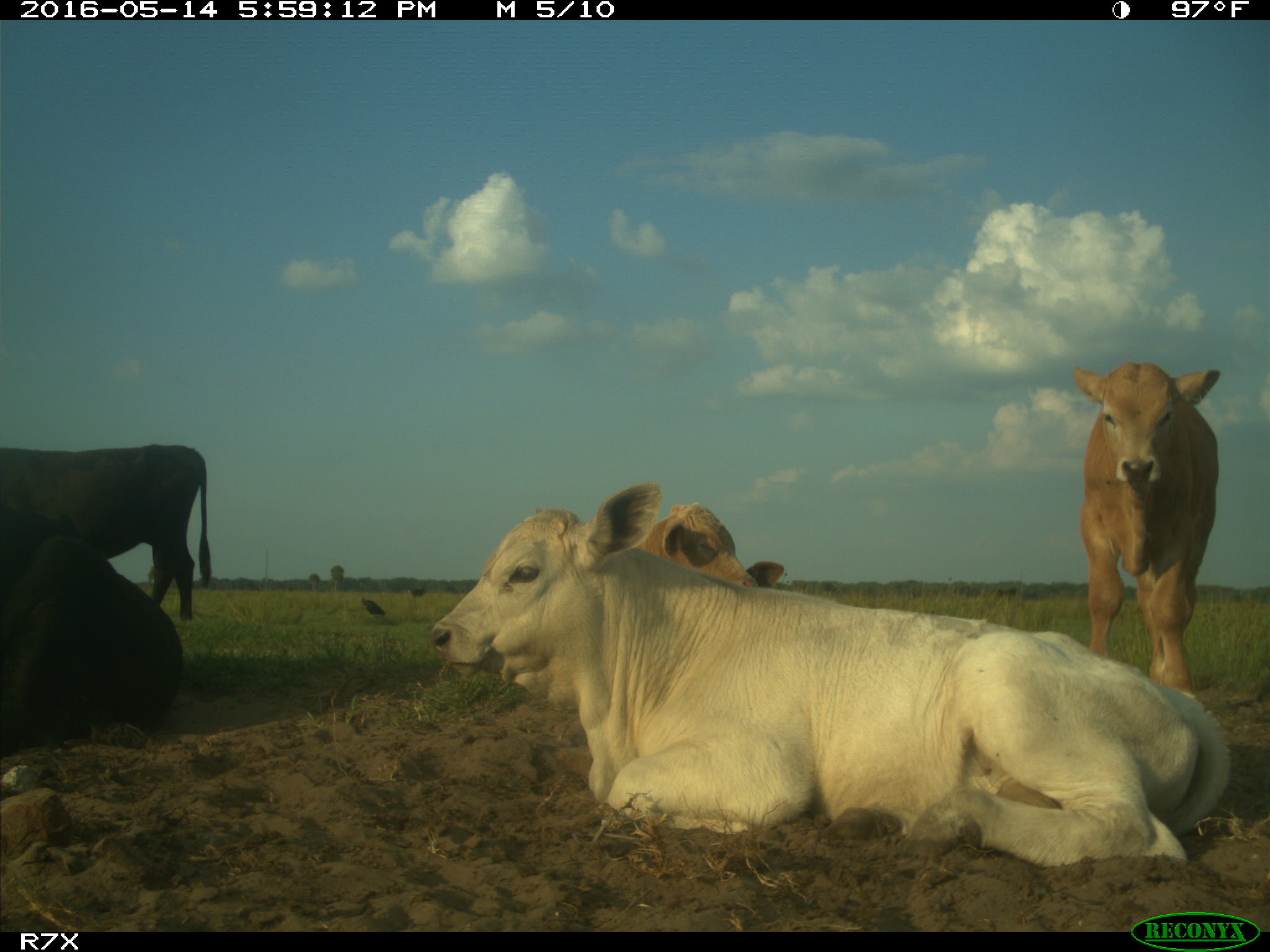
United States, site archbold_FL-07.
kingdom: Animalia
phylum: Chordata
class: Mammalia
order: Artiodactyla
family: Bovidae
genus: Bos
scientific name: Bos taurus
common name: domestic cow